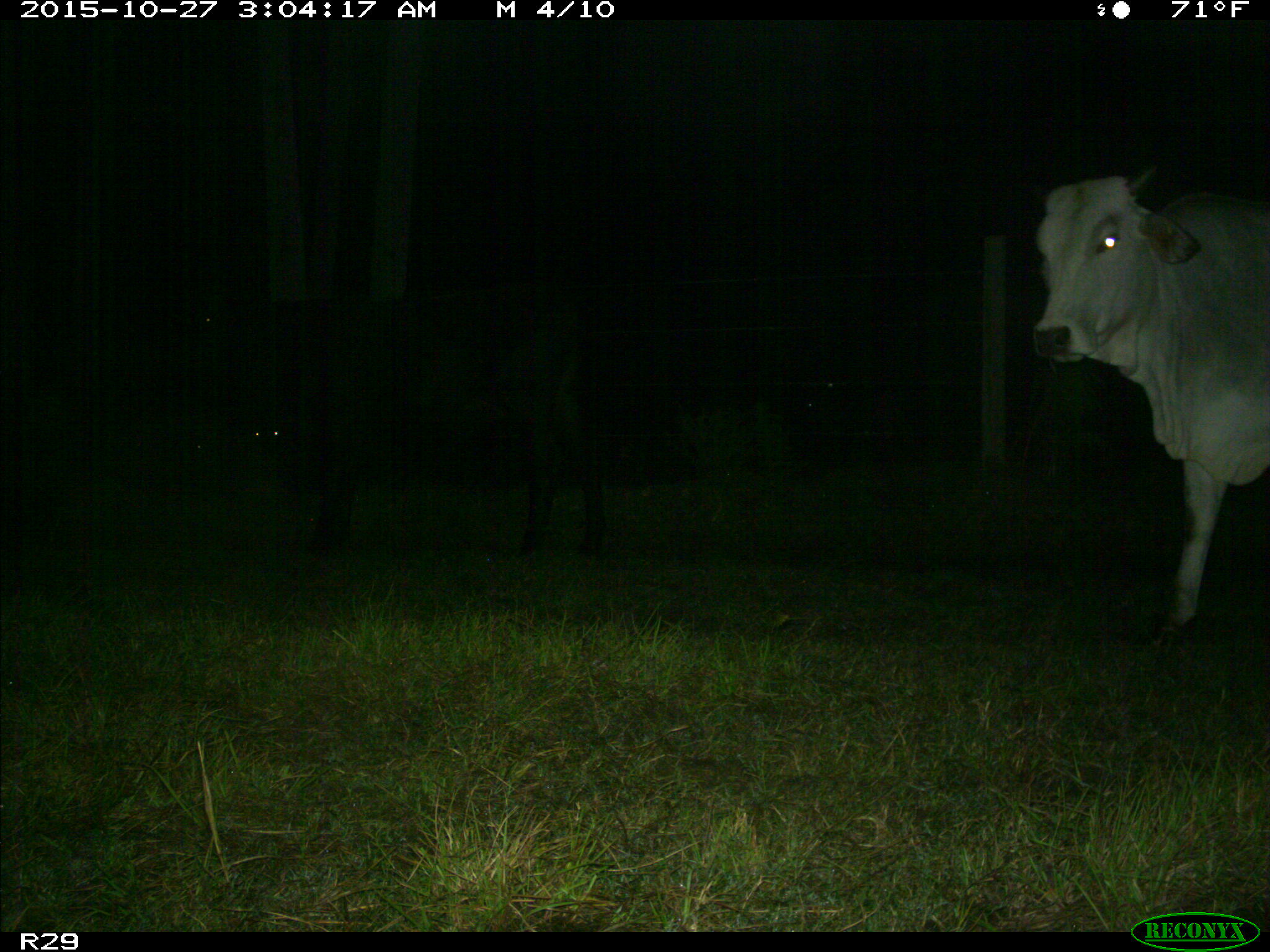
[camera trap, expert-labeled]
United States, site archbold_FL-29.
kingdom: Animalia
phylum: Chordata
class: Mammalia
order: Artiodactyla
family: Bovidae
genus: Bos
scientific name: Bos taurus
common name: domestic cow